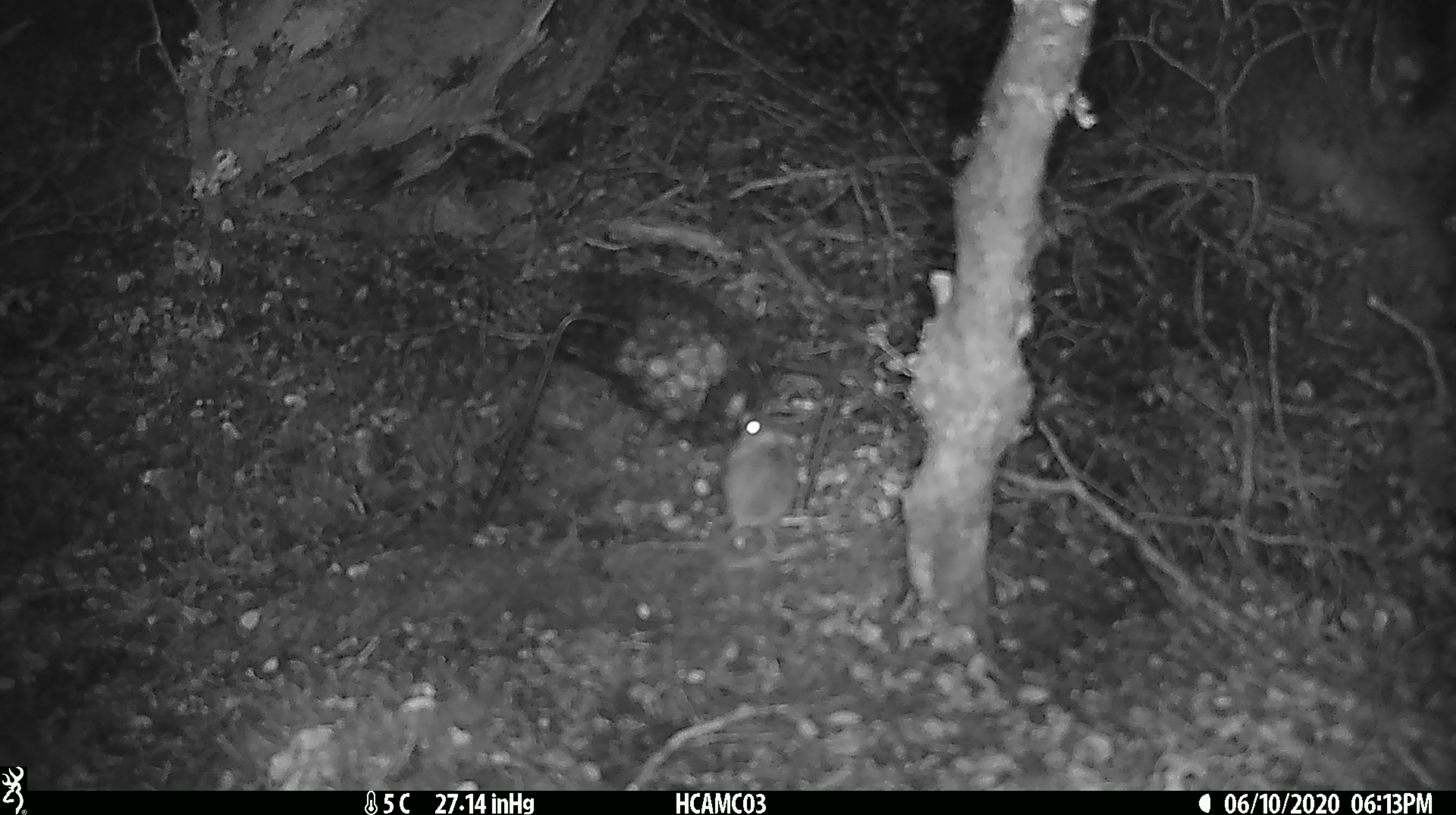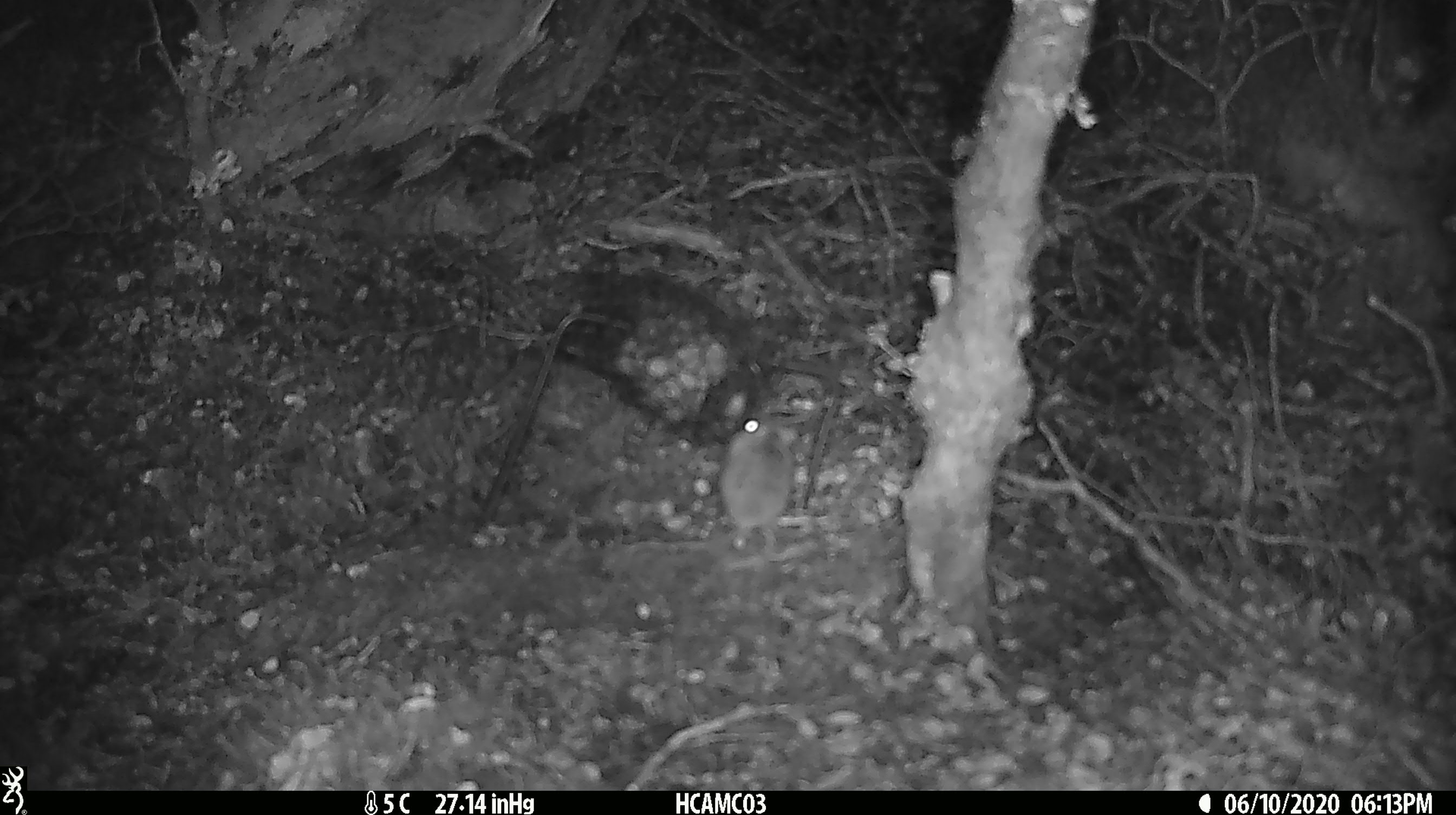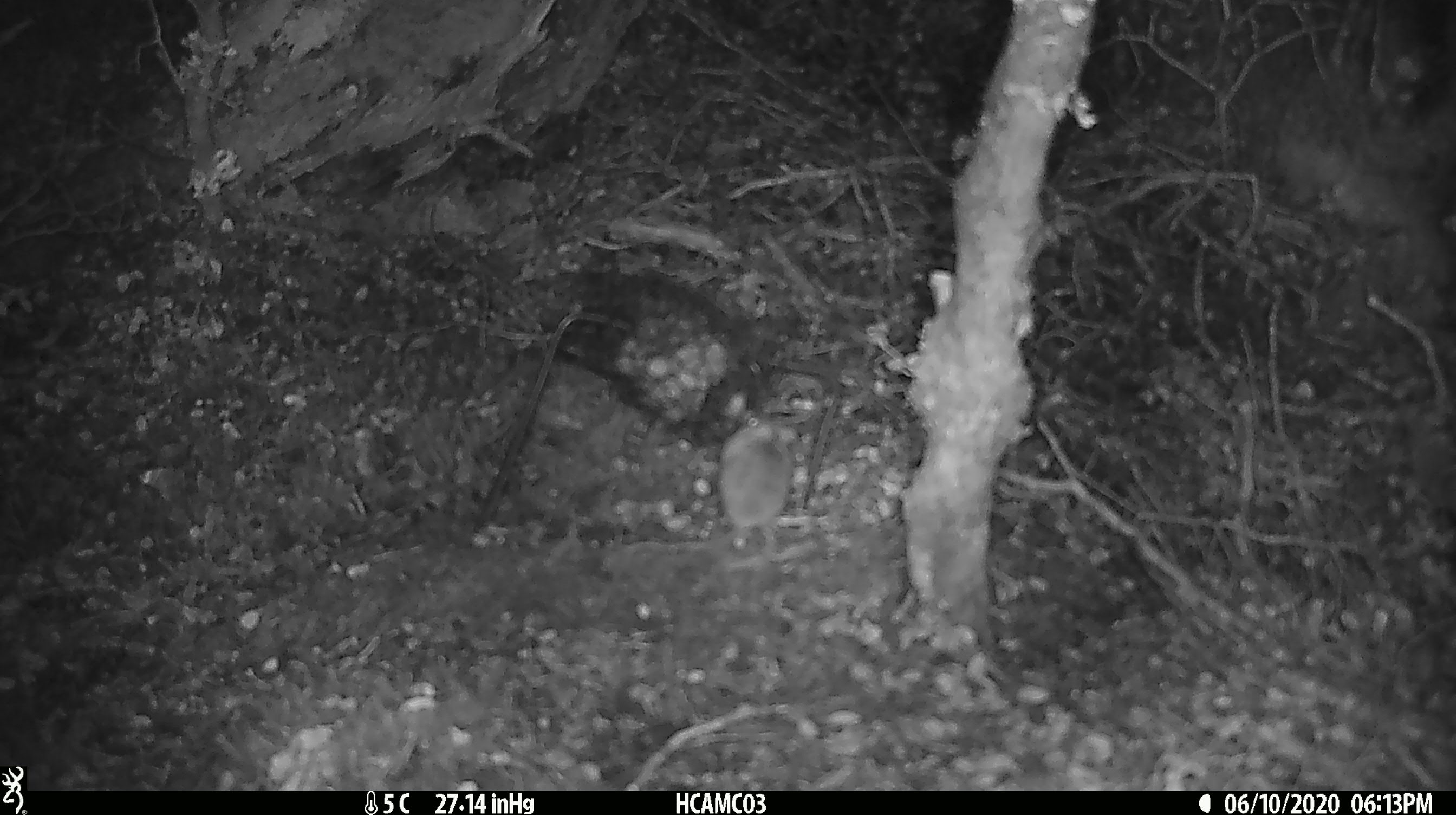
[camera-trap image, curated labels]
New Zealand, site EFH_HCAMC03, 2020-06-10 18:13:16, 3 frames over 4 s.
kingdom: Animalia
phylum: Chordata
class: Mammalia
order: Rodentia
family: Muridae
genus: Mus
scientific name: Mus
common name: mouse